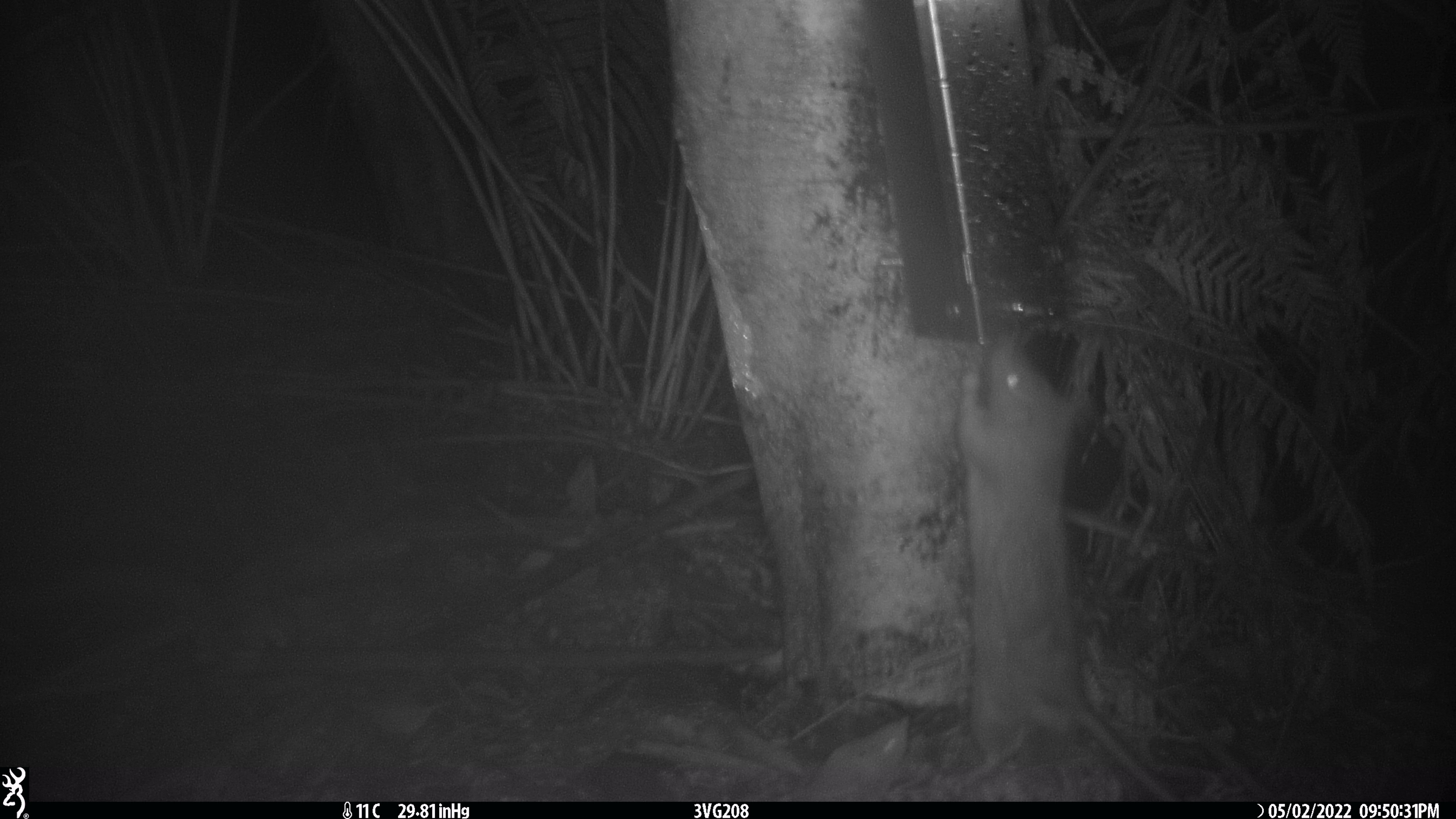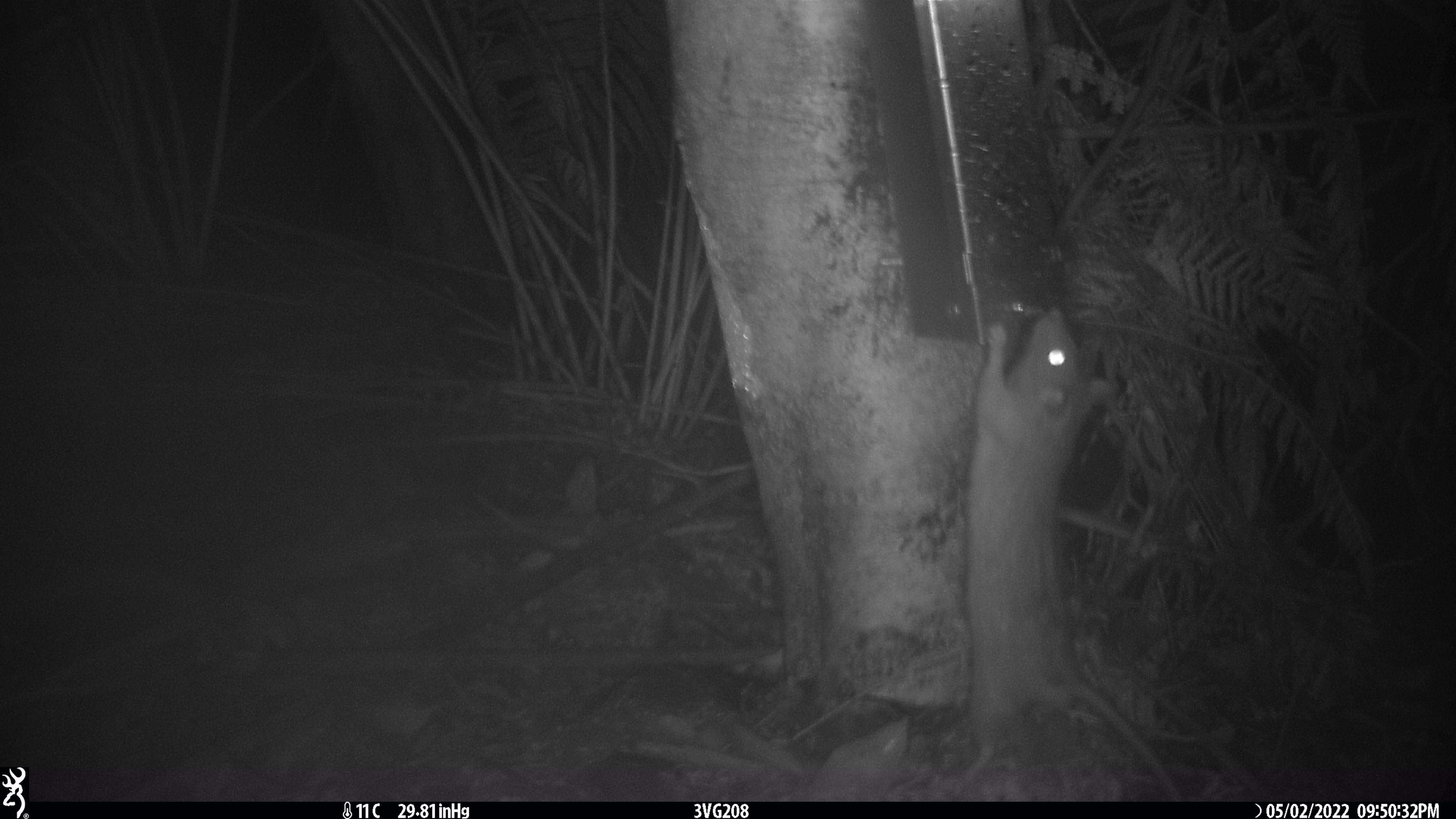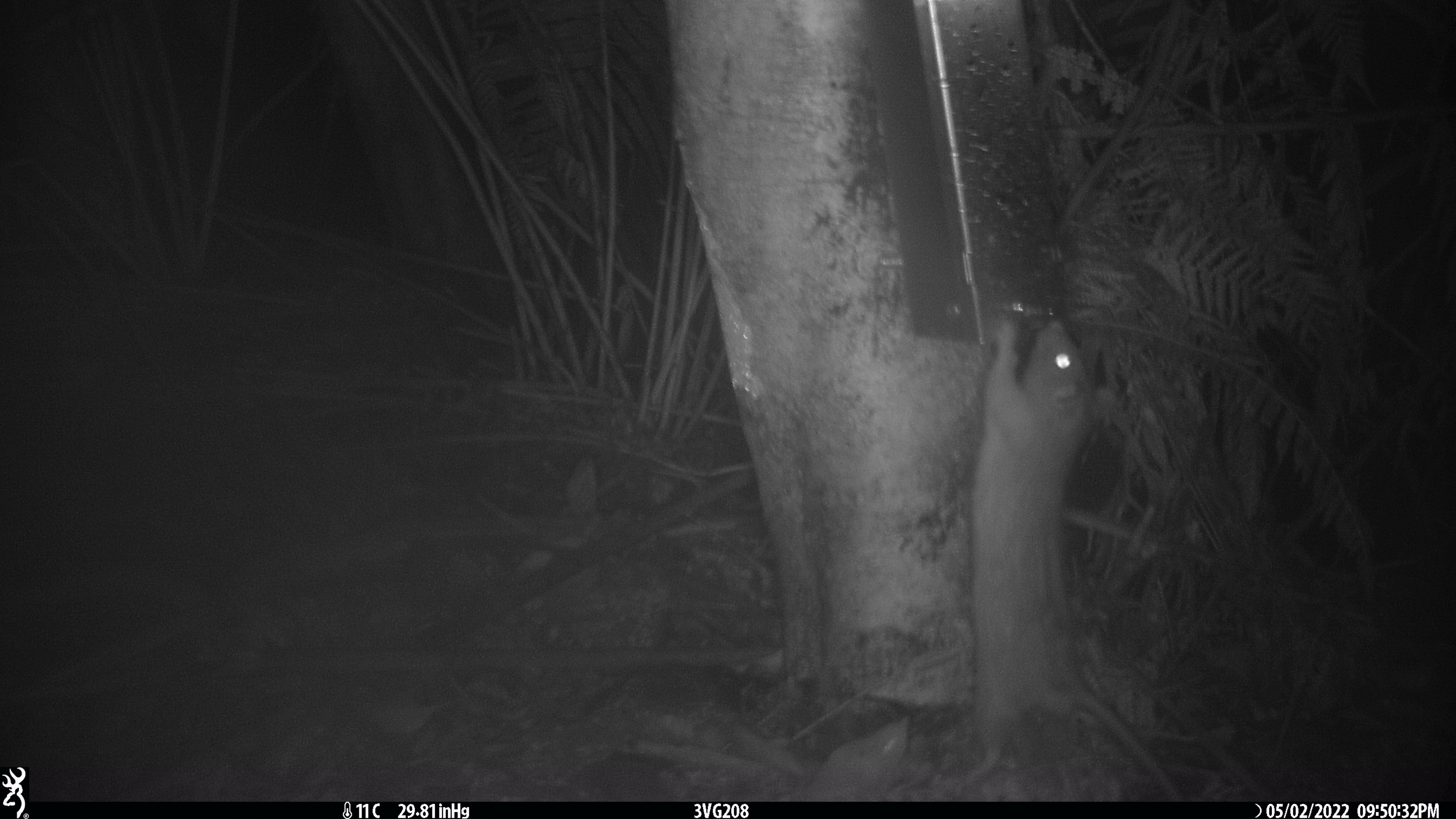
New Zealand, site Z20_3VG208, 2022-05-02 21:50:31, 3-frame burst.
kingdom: Animalia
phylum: Chordata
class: Mammalia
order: Rodentia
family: Muridae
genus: Rattus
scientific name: Rattus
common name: rat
Rat (Rattus).